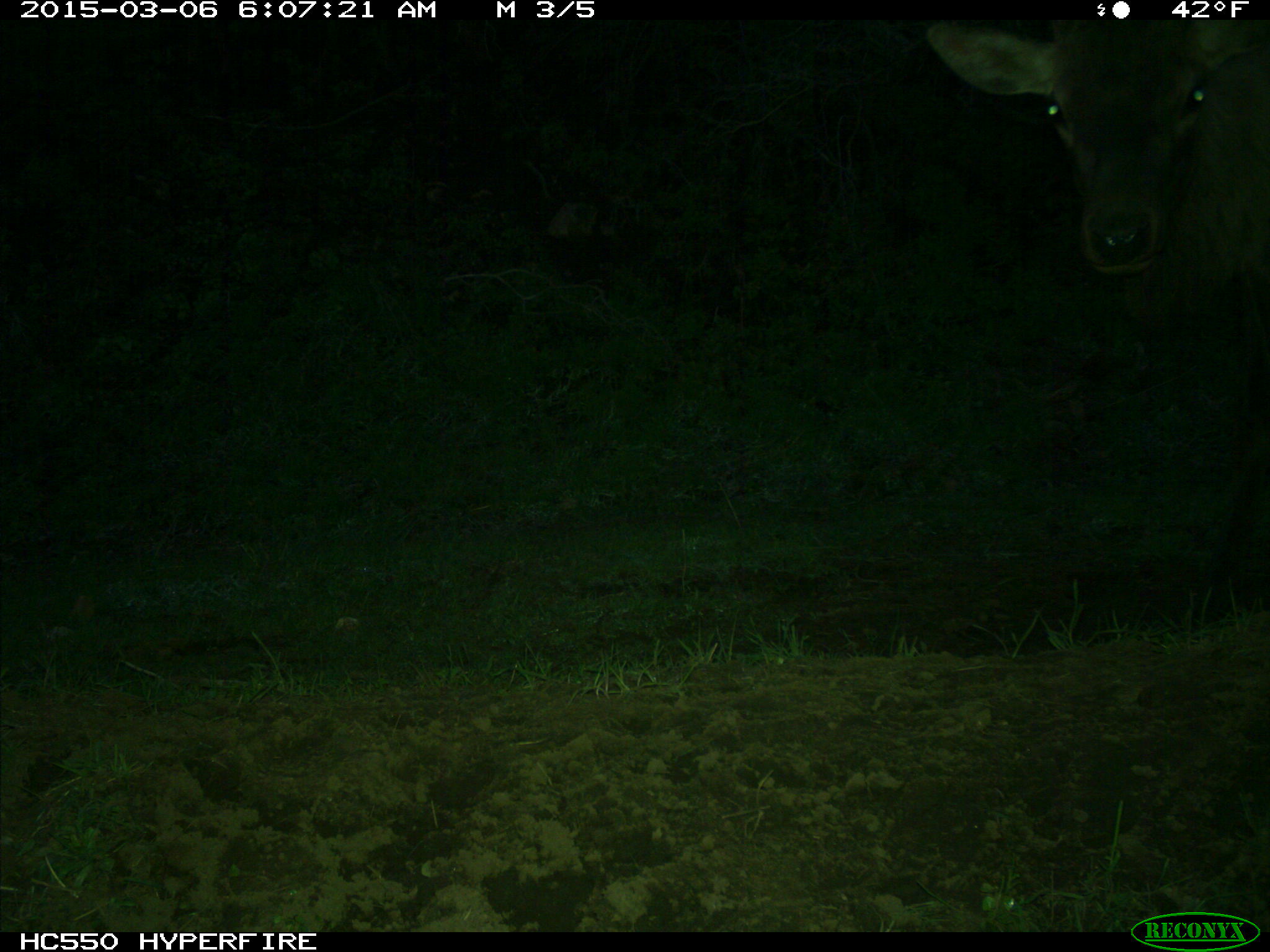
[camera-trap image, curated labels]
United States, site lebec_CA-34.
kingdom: Animalia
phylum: Chordata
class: Mammalia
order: Artiodactyla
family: Cervidae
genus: Cervus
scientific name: Cervus canadensis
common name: elk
Cervus canadensis (elk).